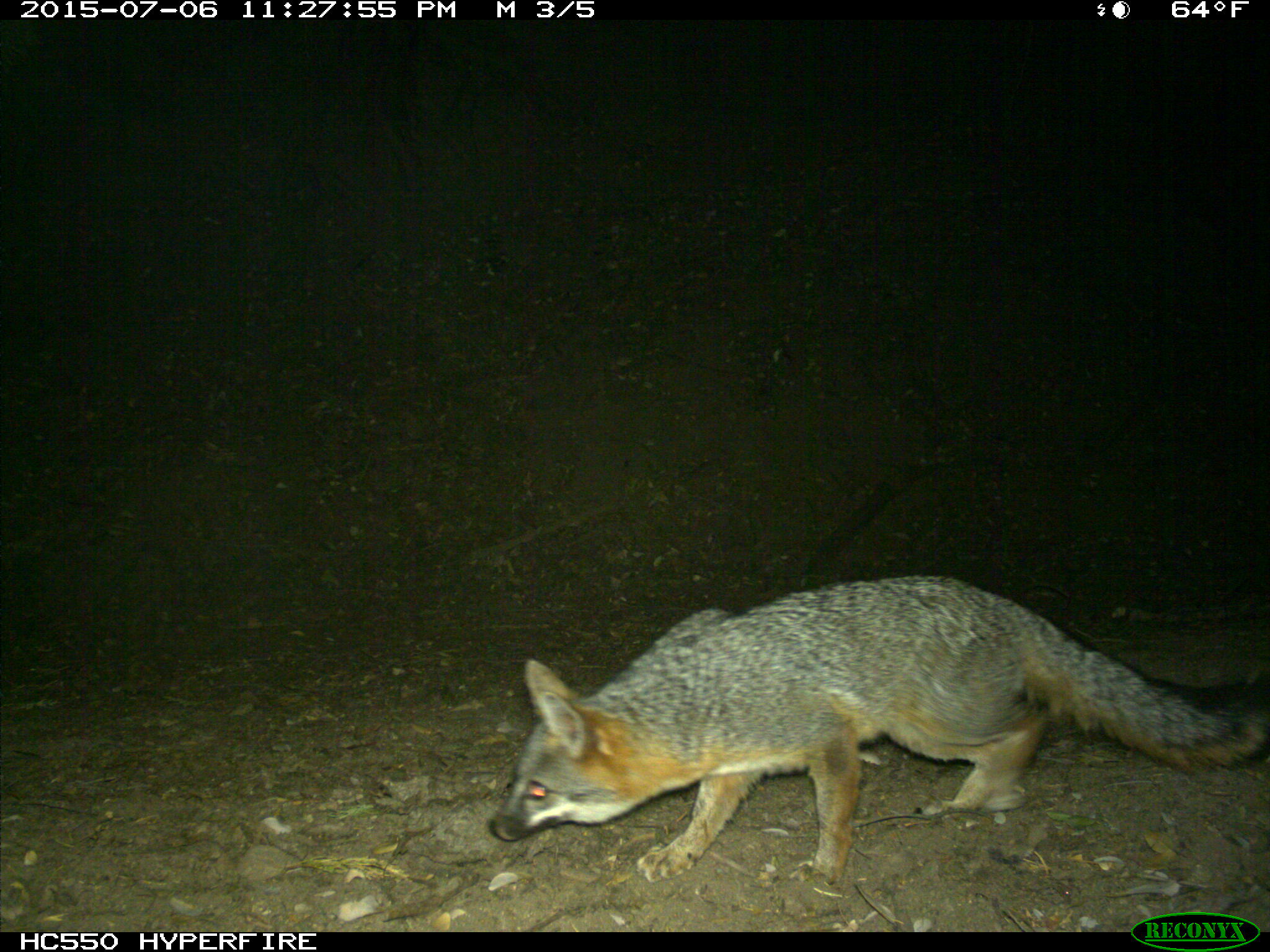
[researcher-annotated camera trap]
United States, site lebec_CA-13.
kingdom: Animalia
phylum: Chordata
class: Mammalia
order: Carnivora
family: Canidae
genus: Urocyon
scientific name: Urocyon cinereoargenteus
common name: gray fox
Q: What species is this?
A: Urocyon cinereoargenteus (gray fox).